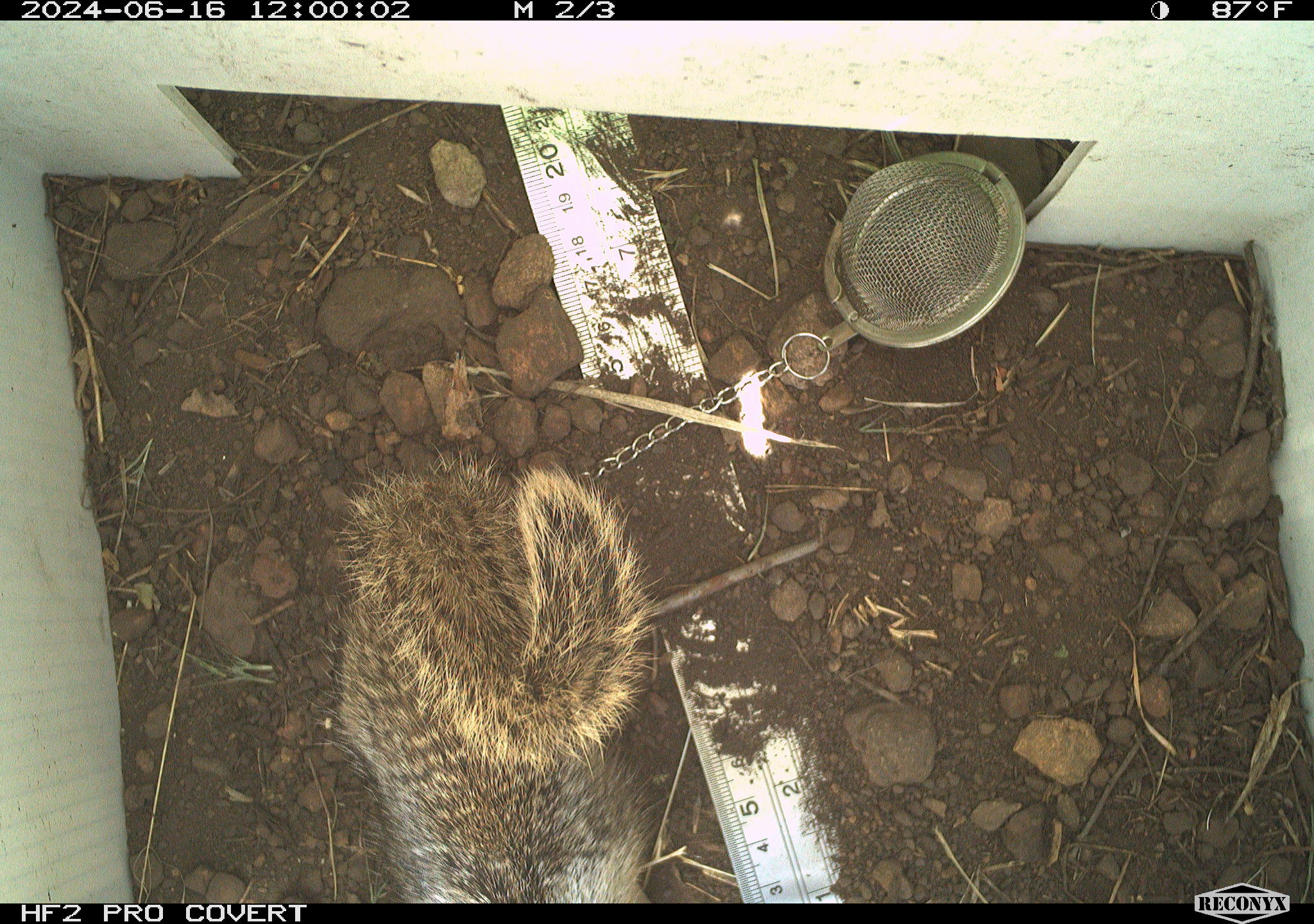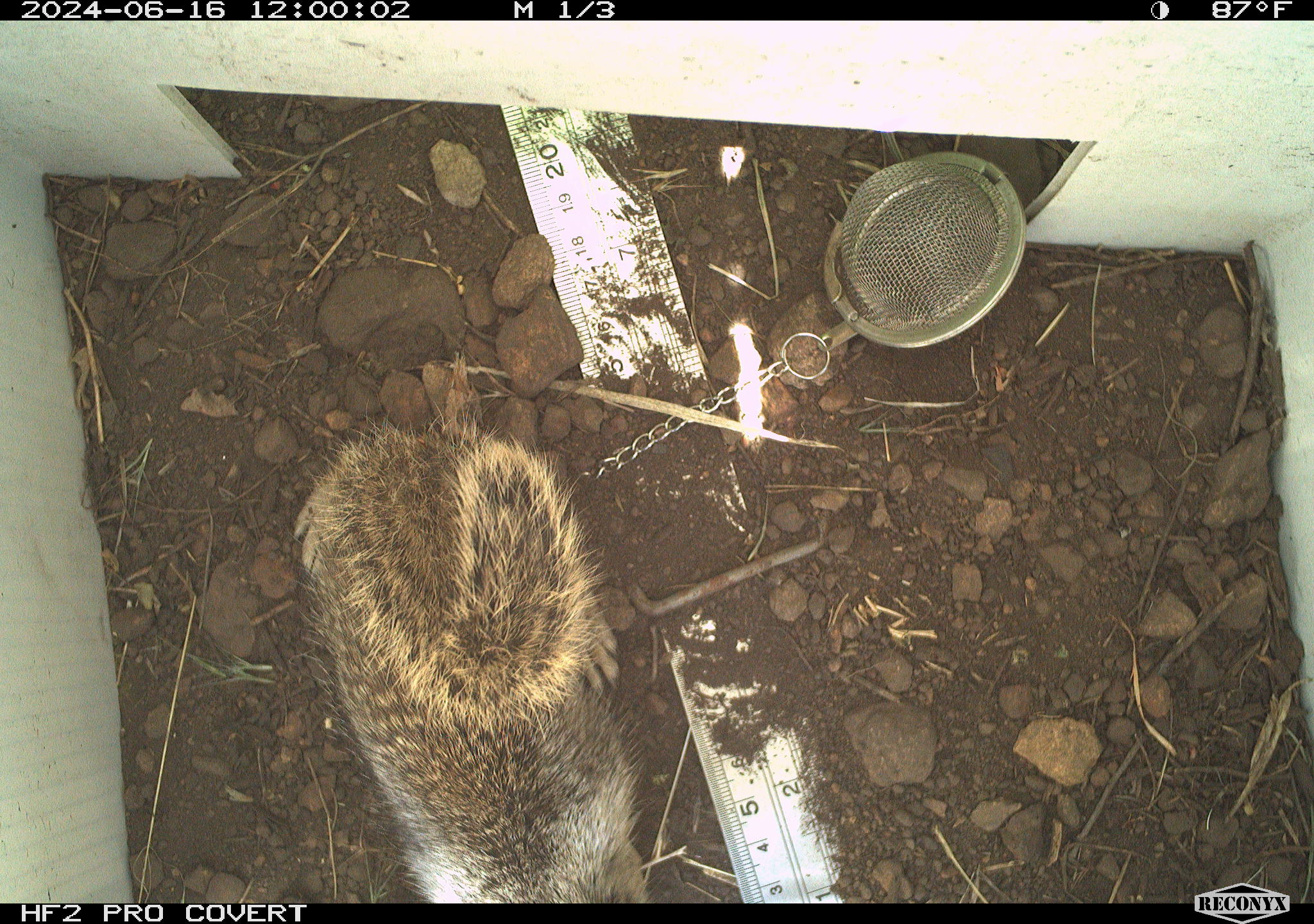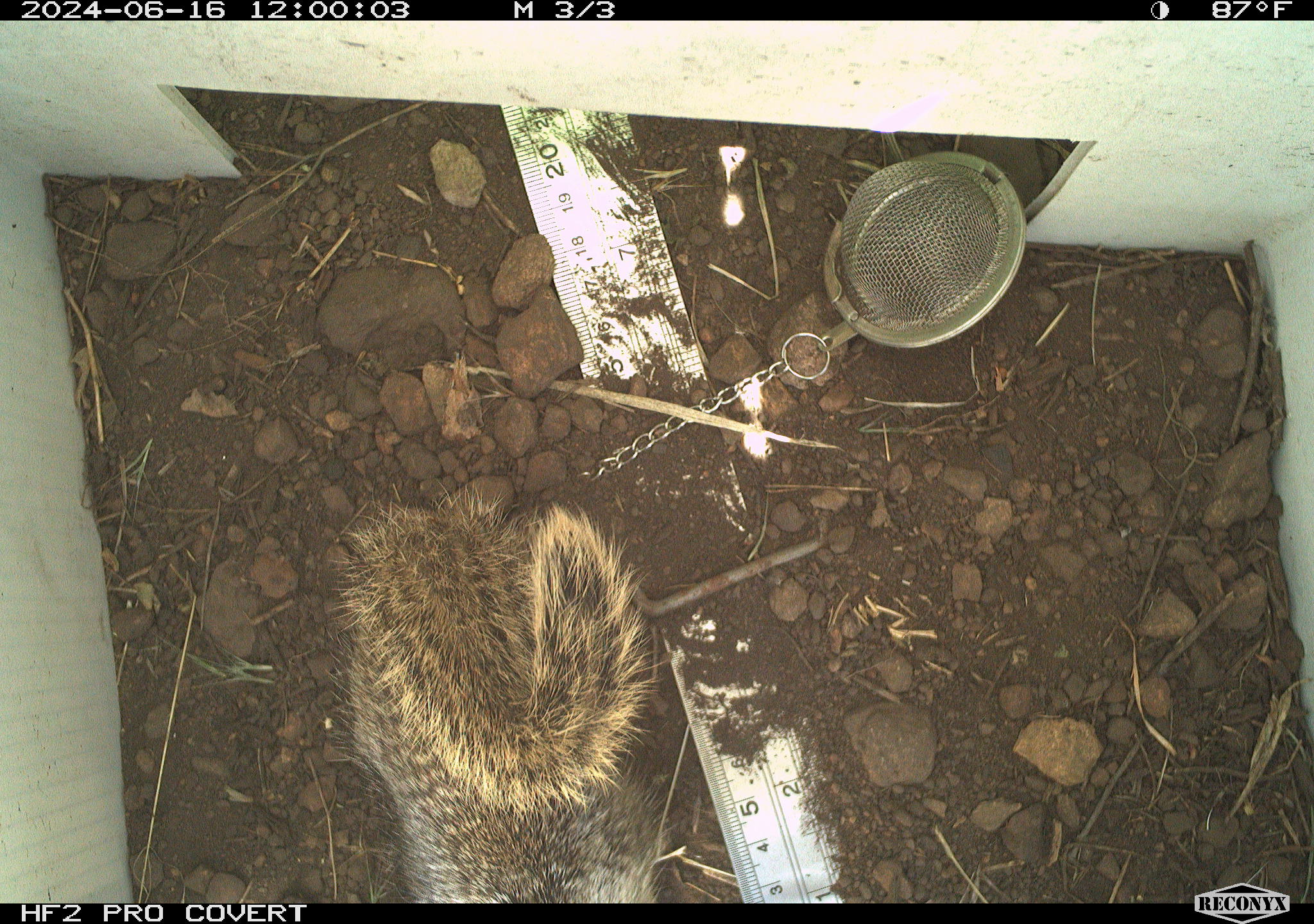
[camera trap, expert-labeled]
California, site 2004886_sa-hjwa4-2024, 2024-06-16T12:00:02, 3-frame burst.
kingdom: Animalia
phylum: Chordata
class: Mammalia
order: Rodentia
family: Sciuridae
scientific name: Sciuridae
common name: squirrels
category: sciuridae family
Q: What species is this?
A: Sciuridae family (squirrels) (Sciuridae).